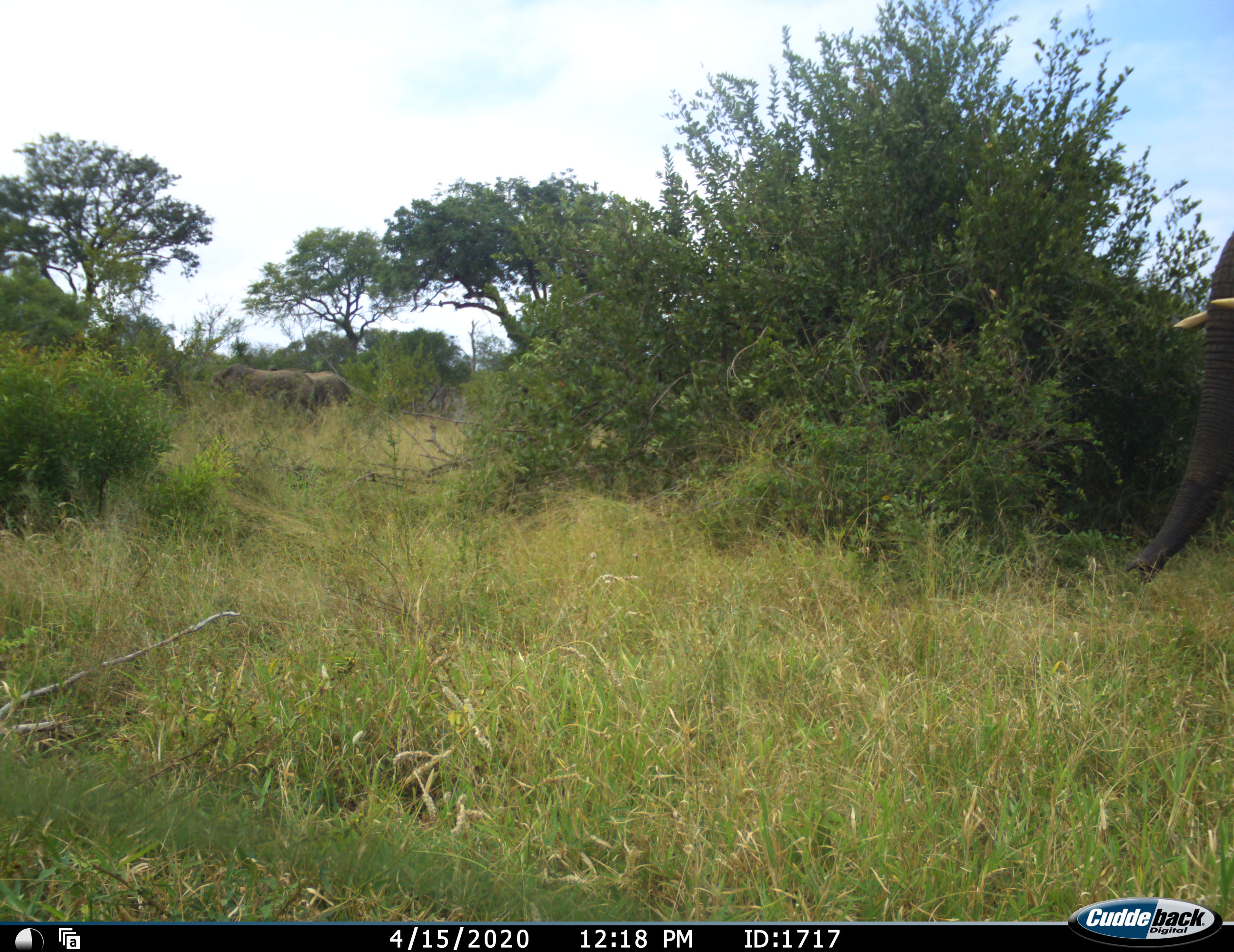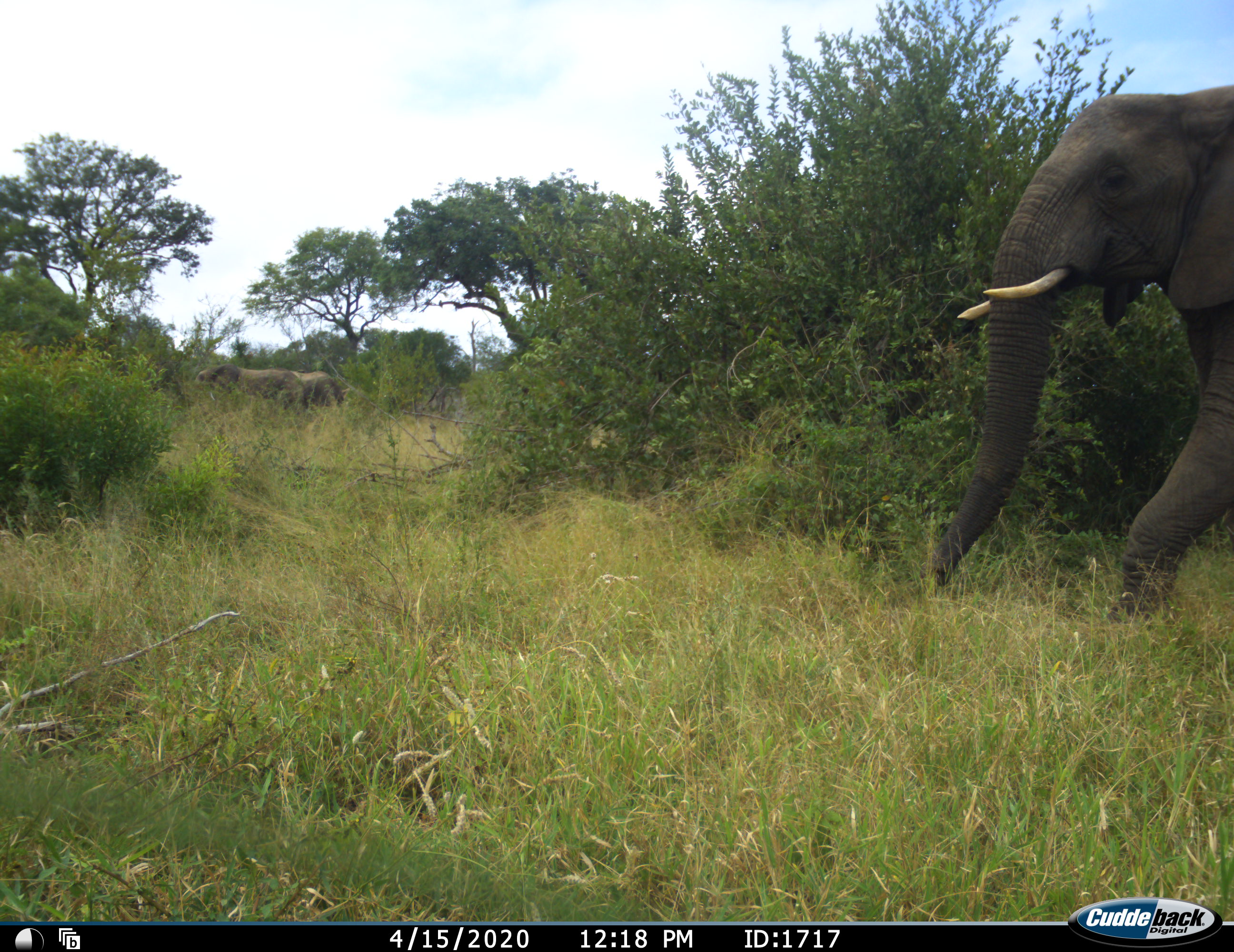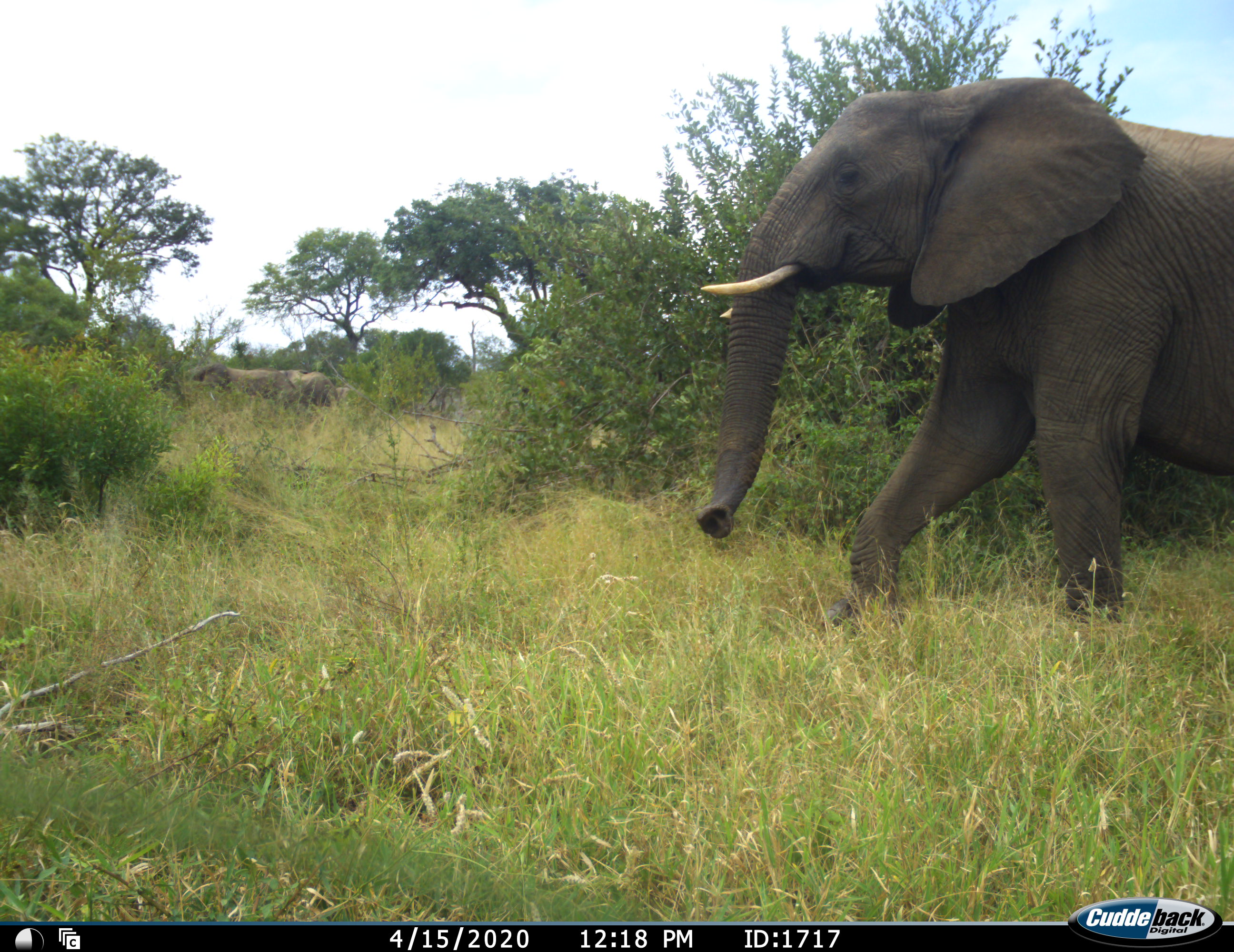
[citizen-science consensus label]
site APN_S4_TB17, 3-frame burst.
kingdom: Animalia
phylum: Chordata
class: Mammalia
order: Proboscidea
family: Elephantidae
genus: Loxodonta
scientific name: Loxodonta africana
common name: african bush elephant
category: elephant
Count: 3.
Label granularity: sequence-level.